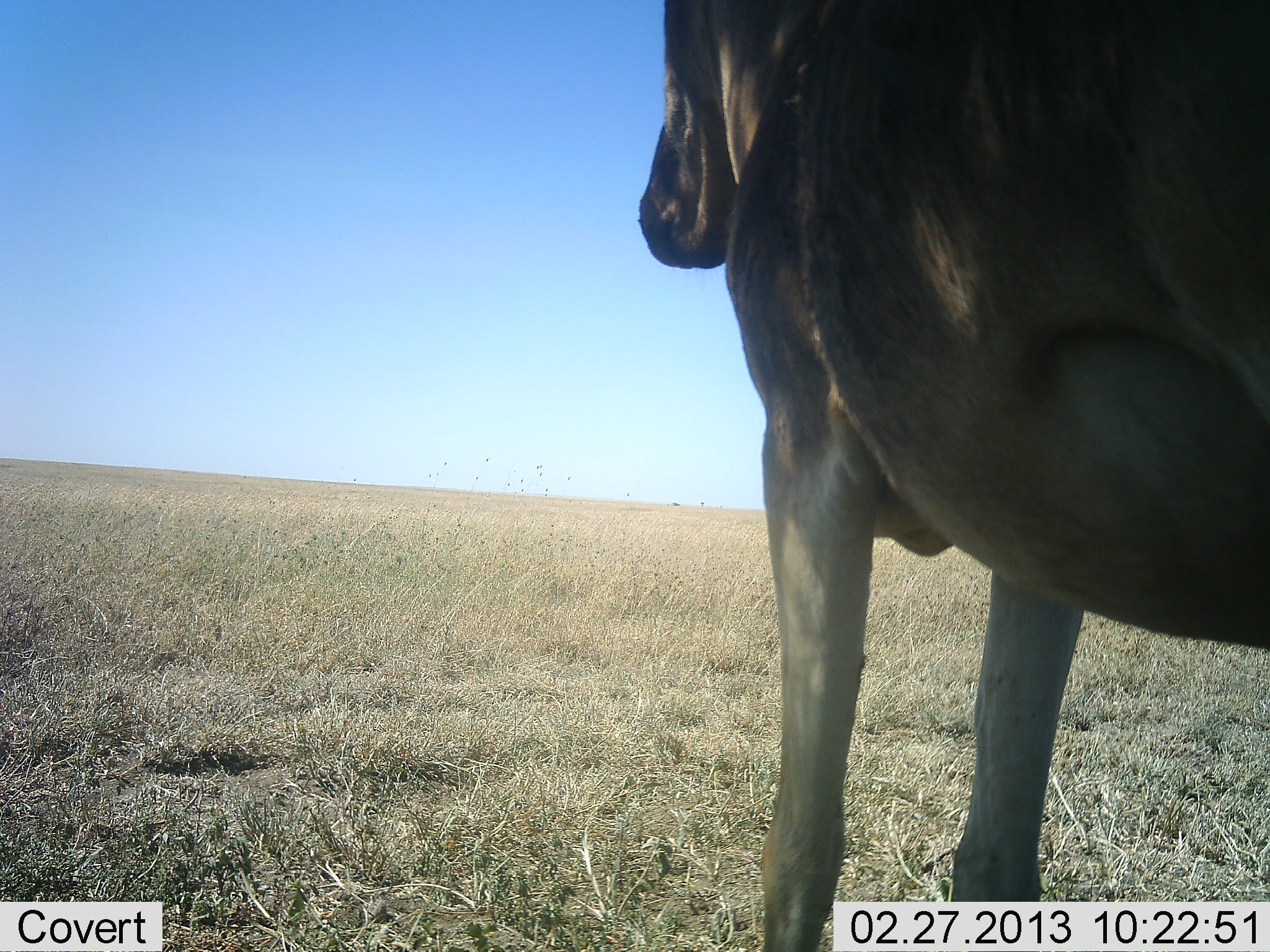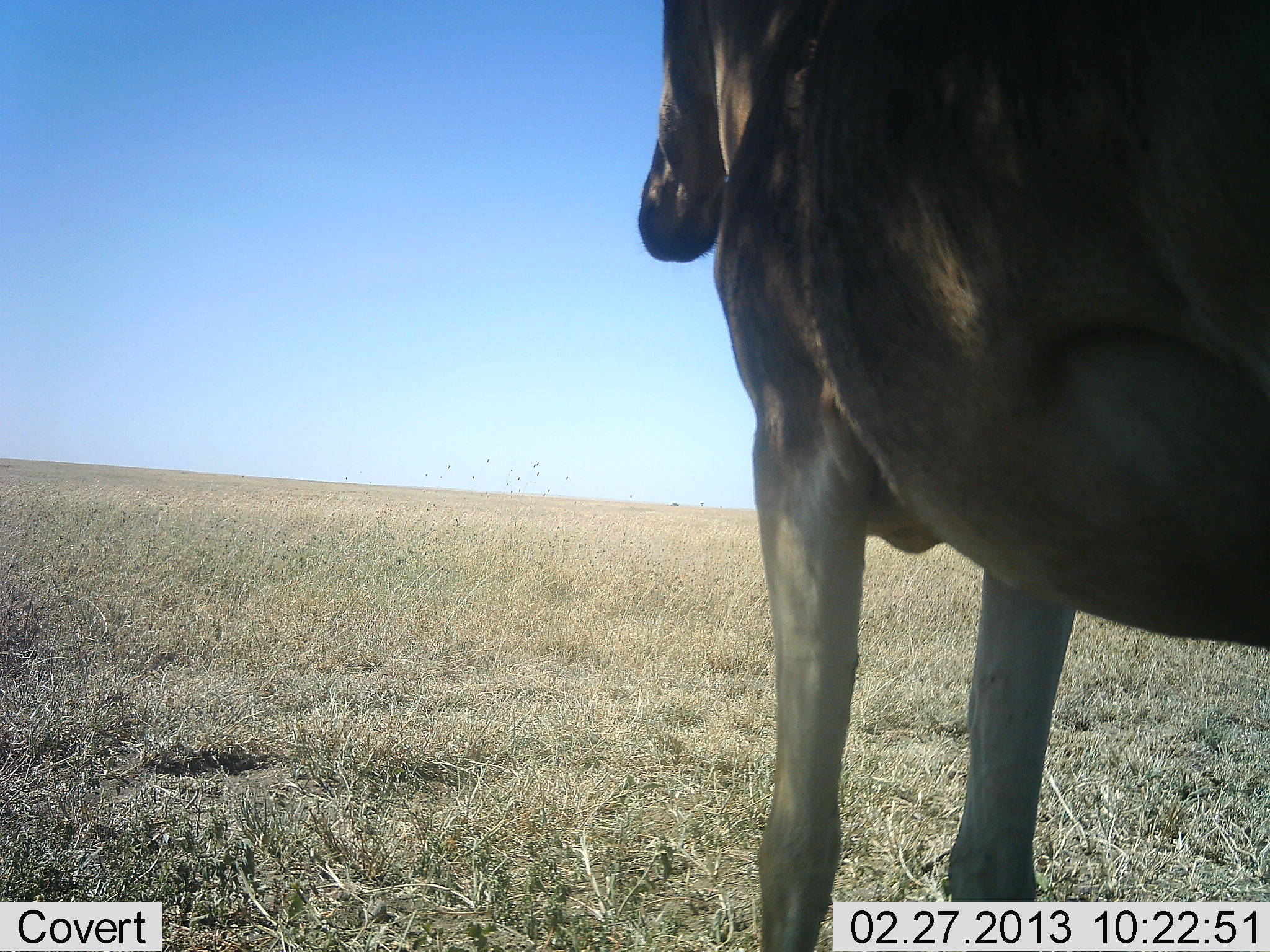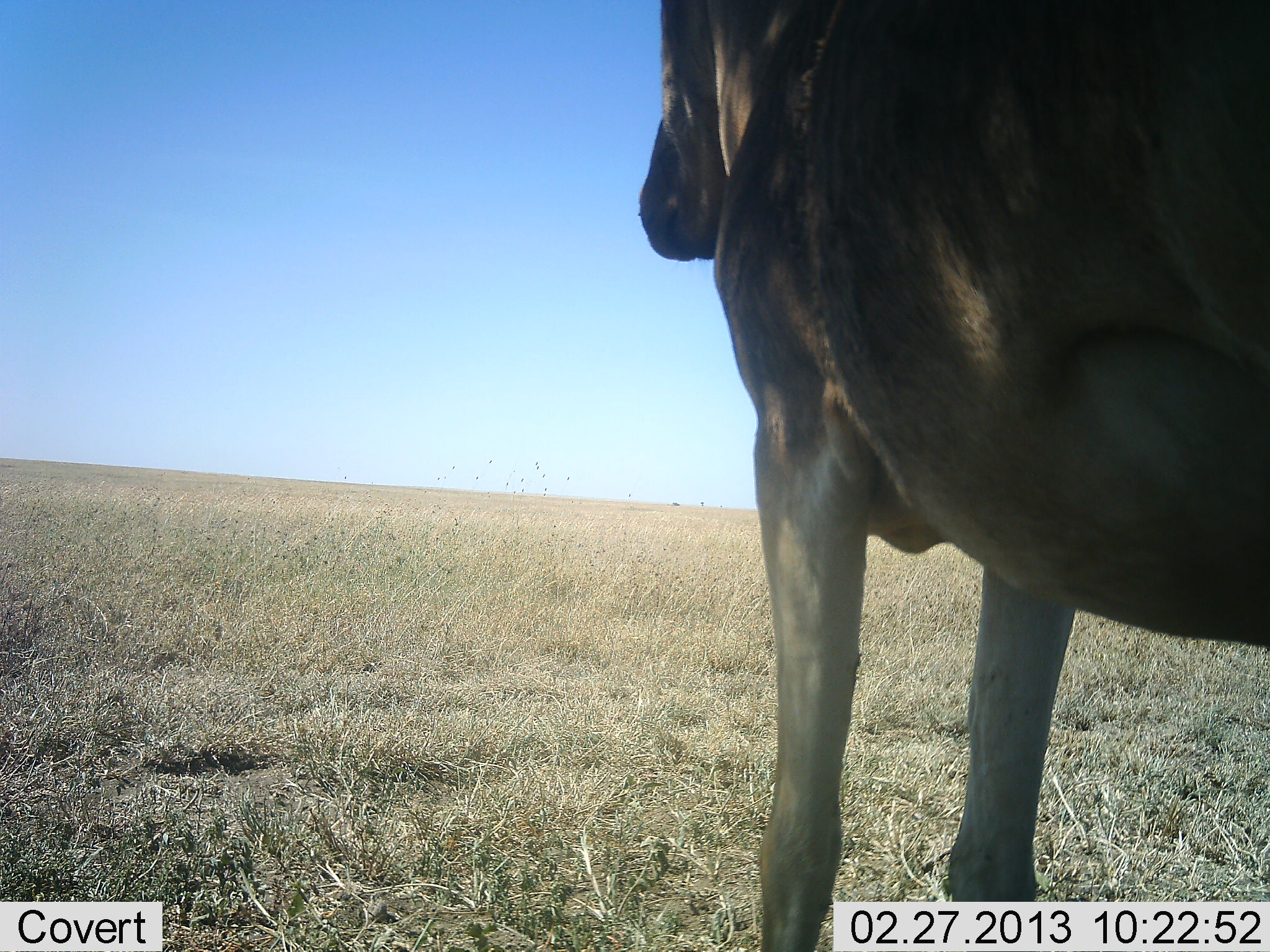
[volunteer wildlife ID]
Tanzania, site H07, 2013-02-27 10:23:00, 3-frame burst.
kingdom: Animalia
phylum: Chordata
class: Mammalia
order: Artiodactyla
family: Bovidae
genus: Alcelaphus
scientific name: Alcelaphus buselaphus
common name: hartebeest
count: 1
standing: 95%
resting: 0%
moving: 0%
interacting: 0%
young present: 0%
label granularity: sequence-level